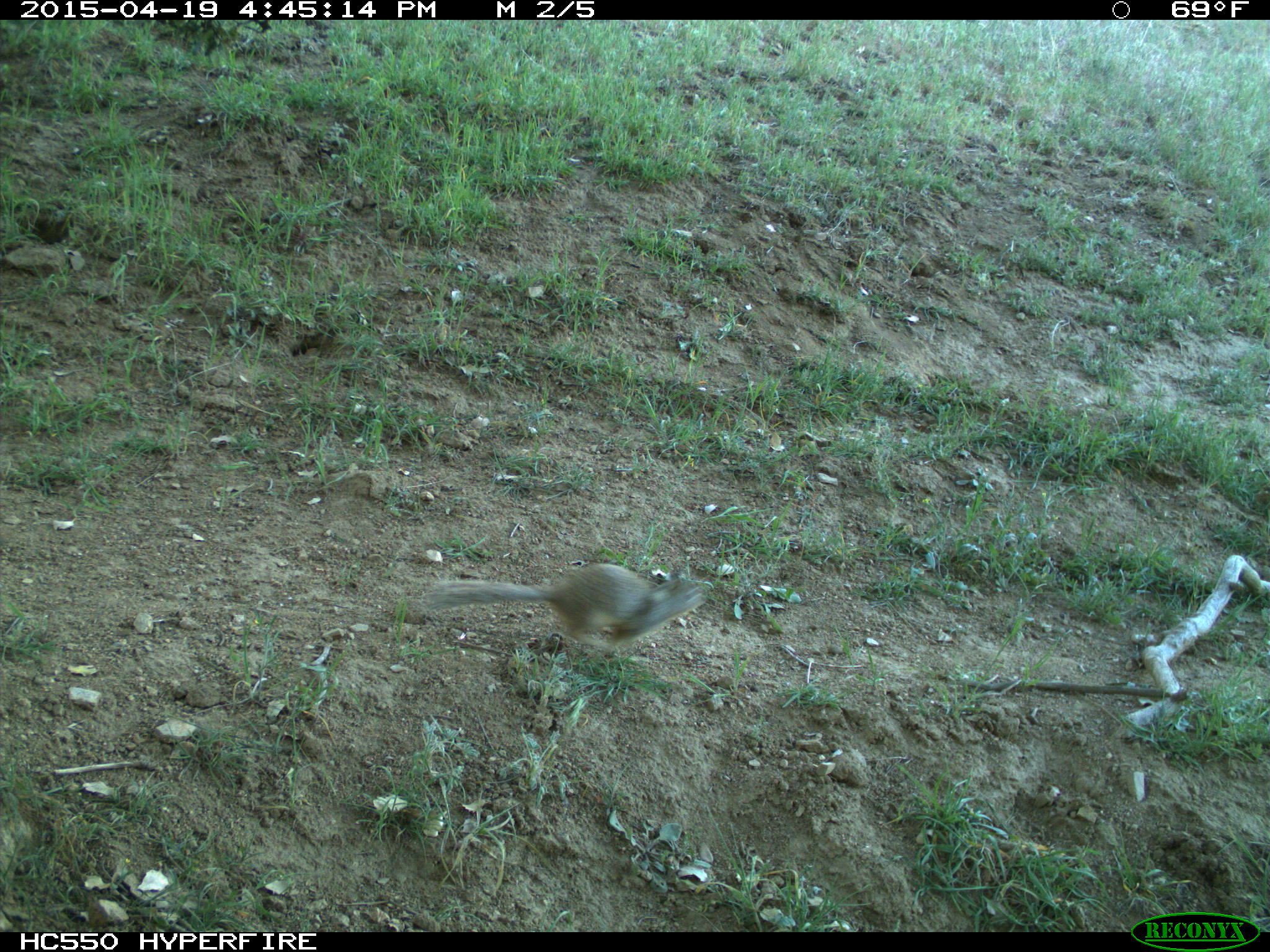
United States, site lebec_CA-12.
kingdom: Animalia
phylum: Chordata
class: Mammalia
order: Rodentia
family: Sciuridae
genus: Otospermophilus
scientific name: Otospermophilus beecheyi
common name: california ground squirrel